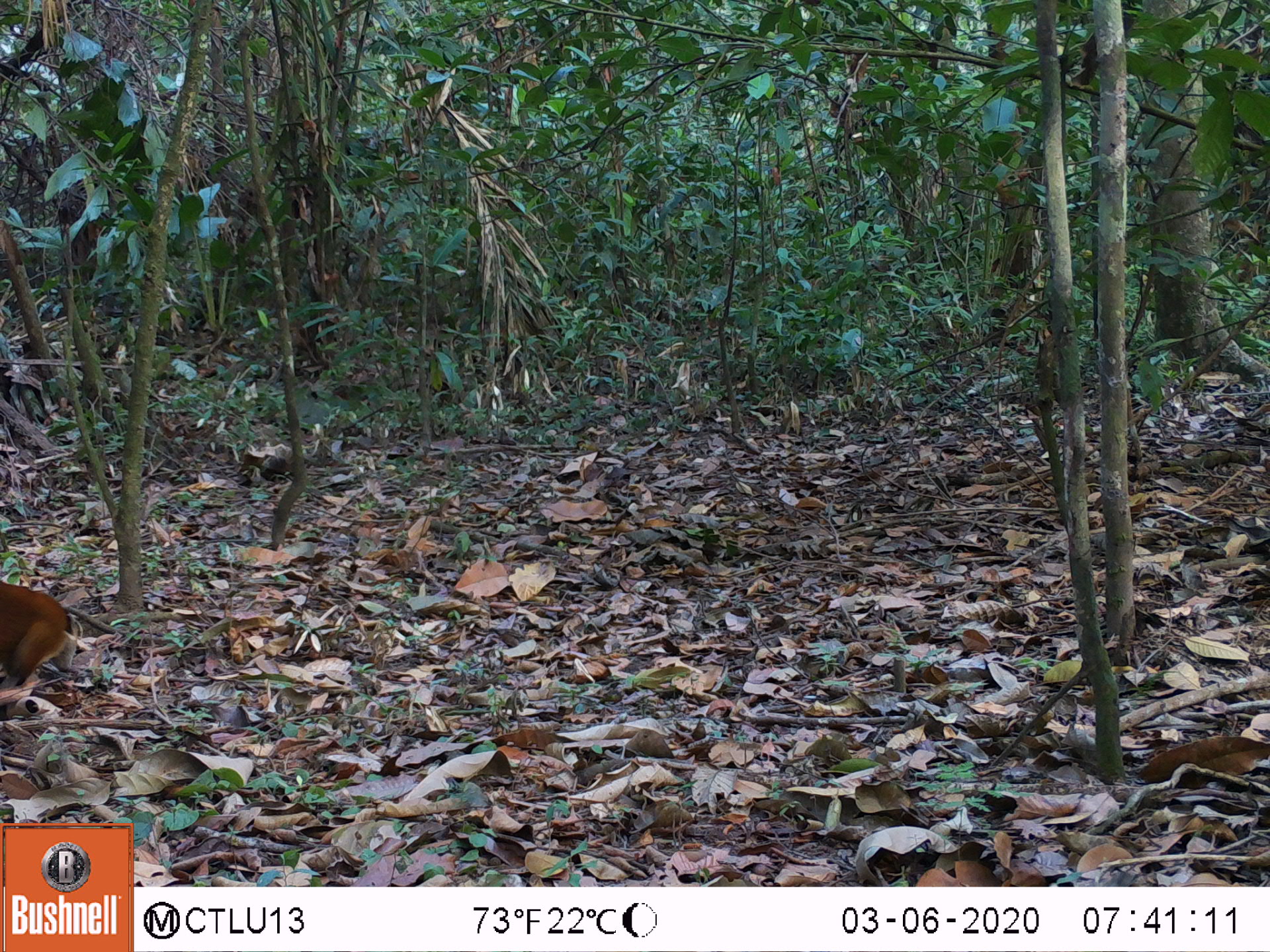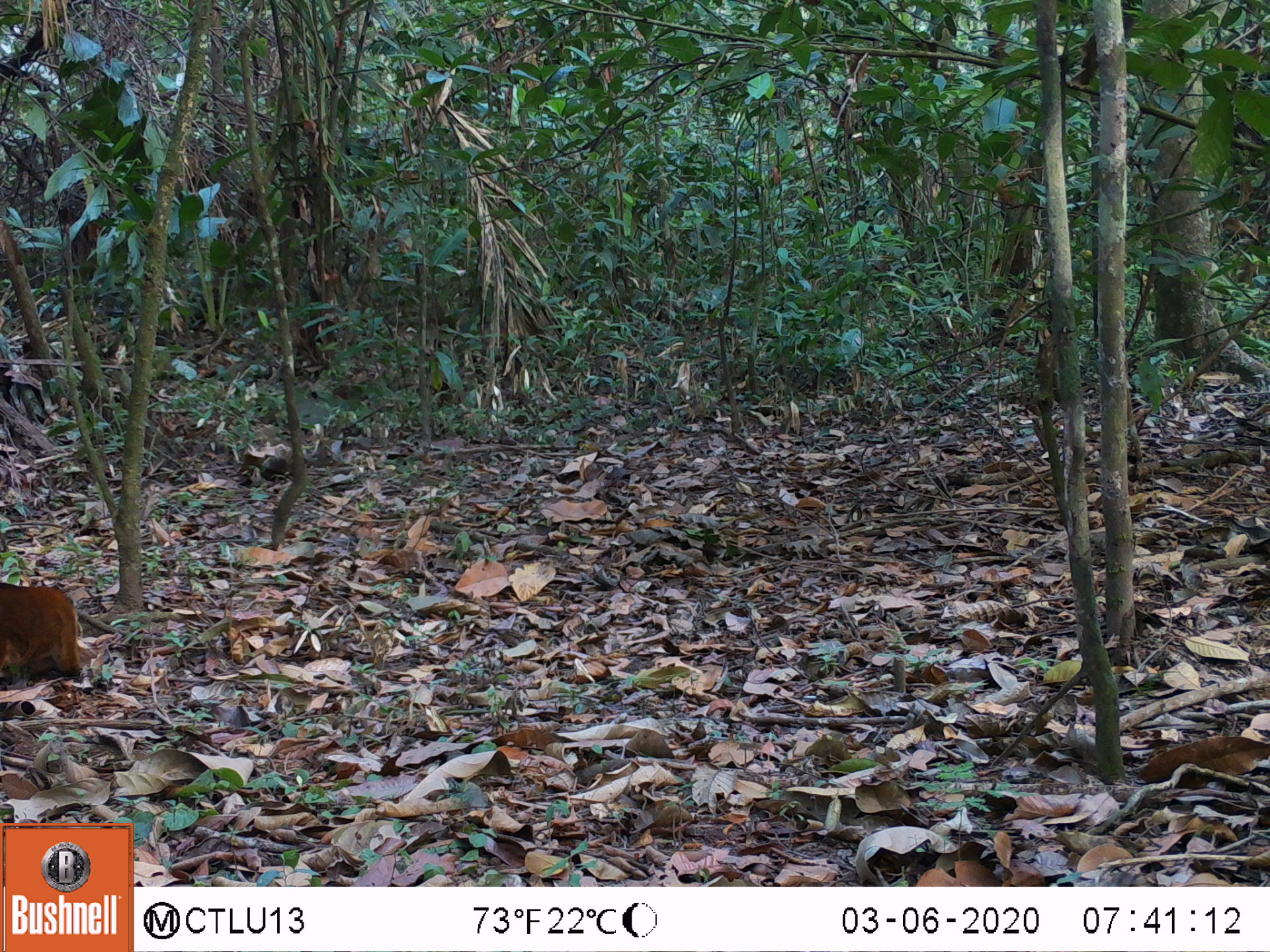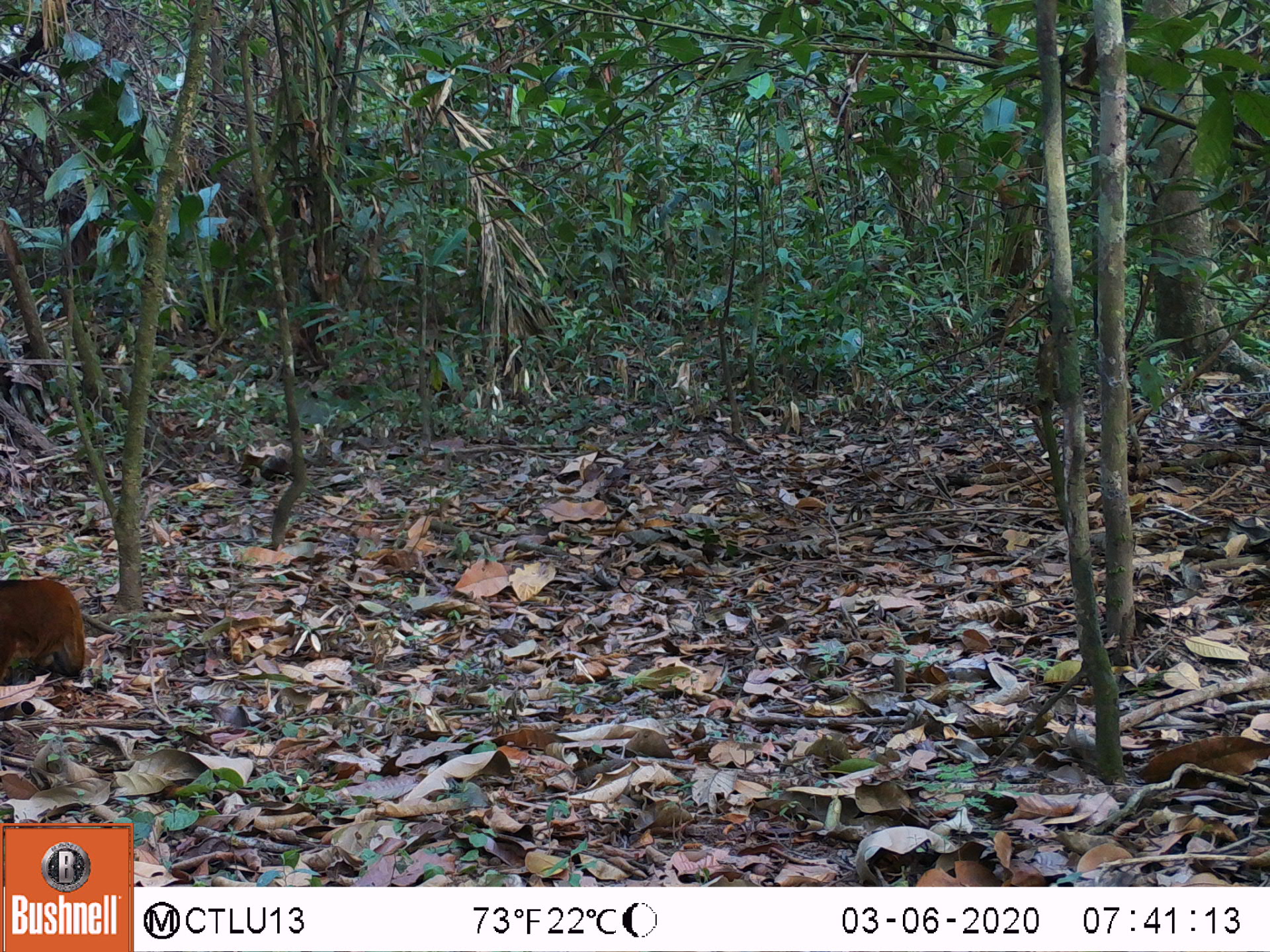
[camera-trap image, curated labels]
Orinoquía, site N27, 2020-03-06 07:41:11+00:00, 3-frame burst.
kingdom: Animalia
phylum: Chordata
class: Mammalia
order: Carnivora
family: Procyonidae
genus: Nasua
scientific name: Nasua nasua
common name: south american coati